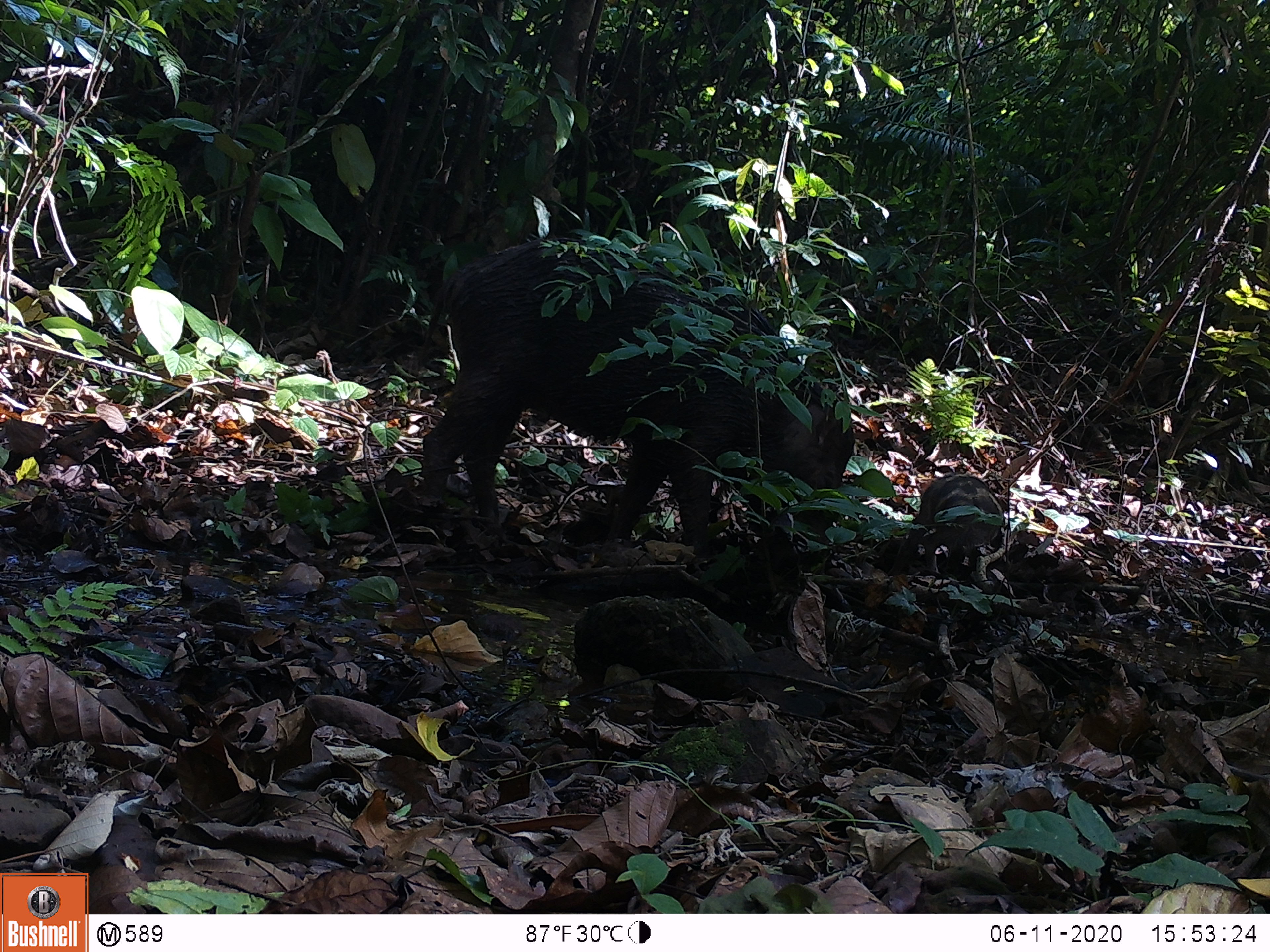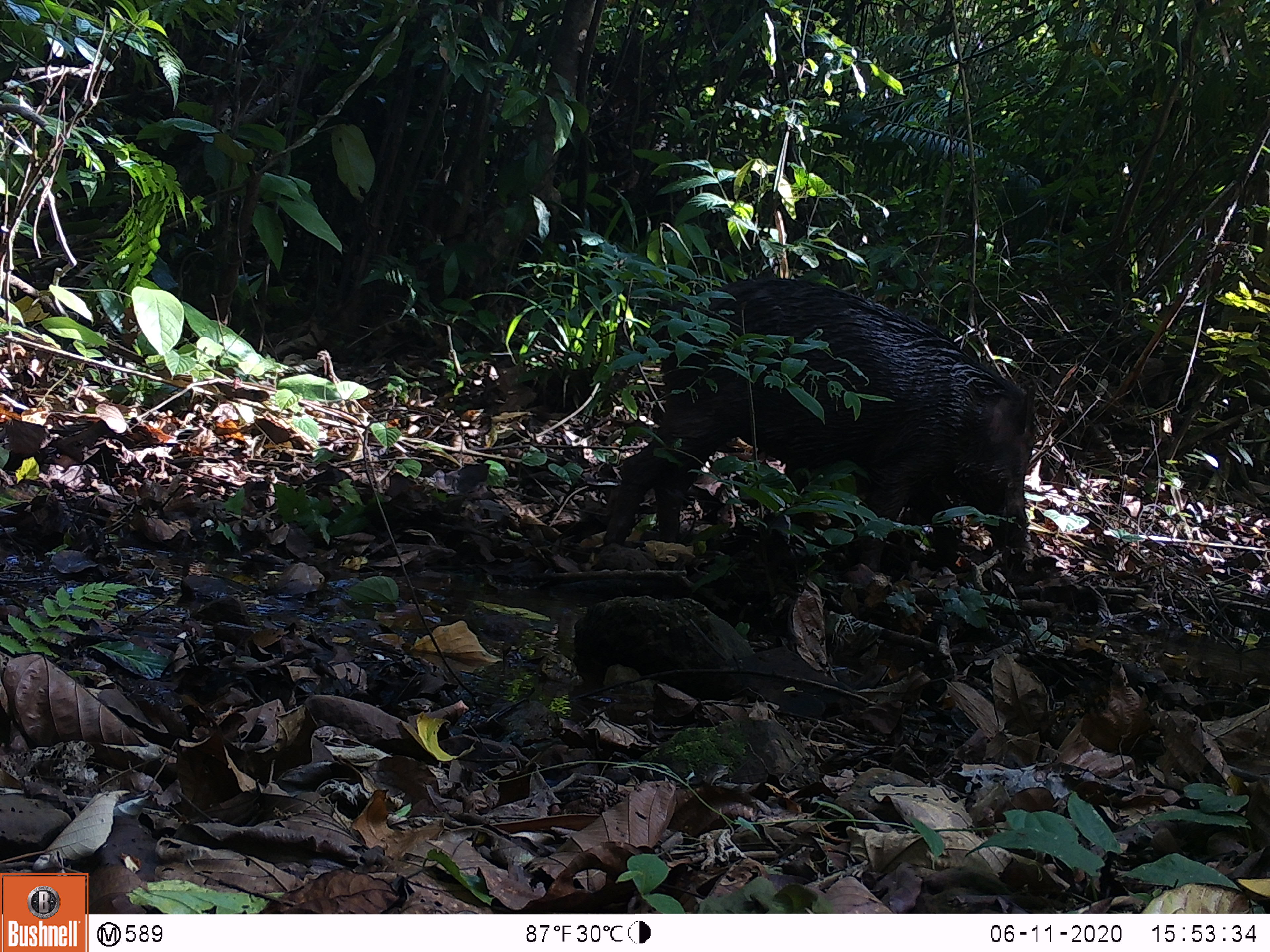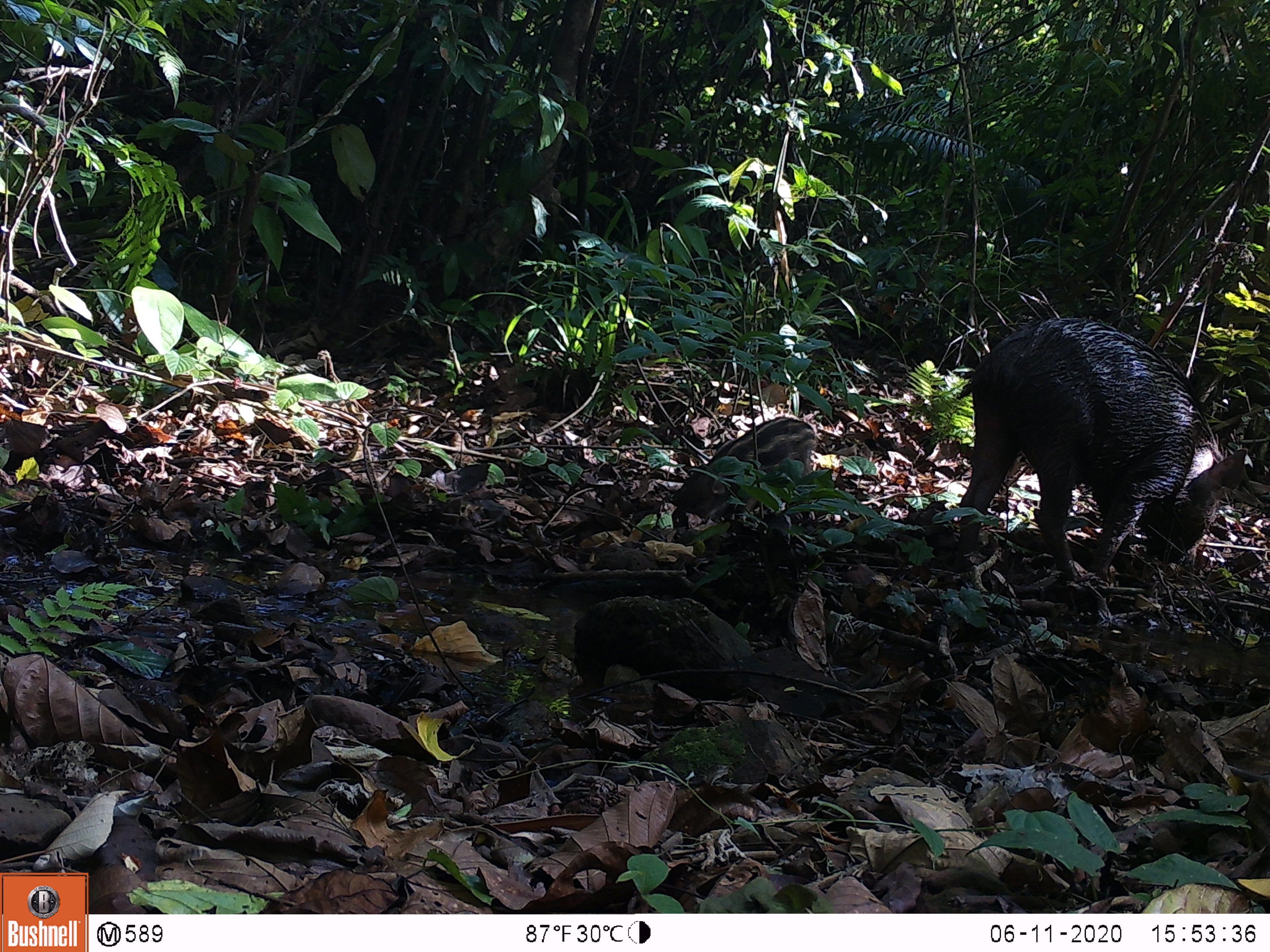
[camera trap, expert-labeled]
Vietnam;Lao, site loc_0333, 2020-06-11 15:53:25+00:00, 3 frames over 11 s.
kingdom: Animalia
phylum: Chordata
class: Mammalia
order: Artiodactyla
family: Suidae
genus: Sus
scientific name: Sus scrofa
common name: eurasian wild pig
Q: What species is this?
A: Eurasian wild pig (Sus scrofa).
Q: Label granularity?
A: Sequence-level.